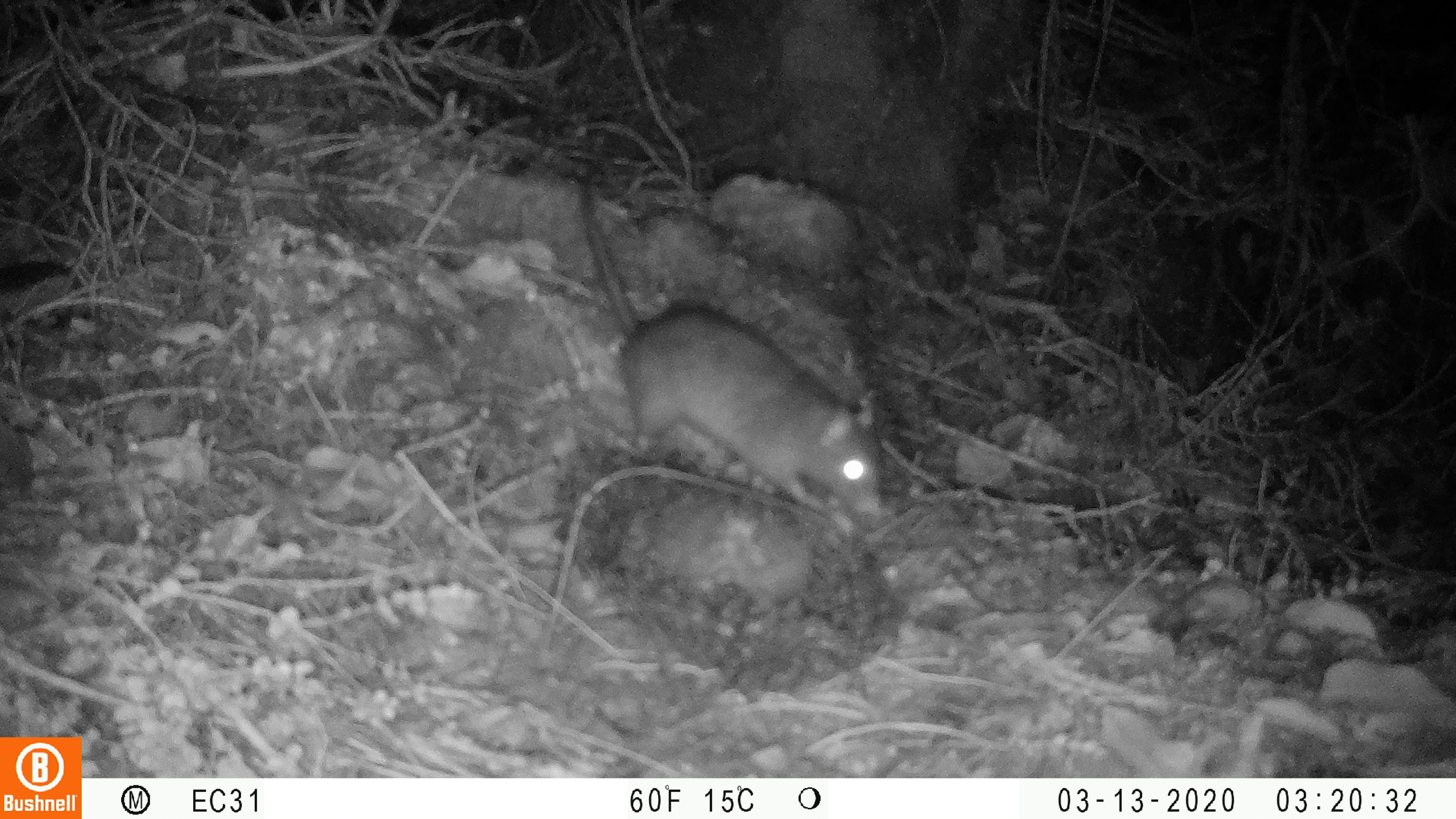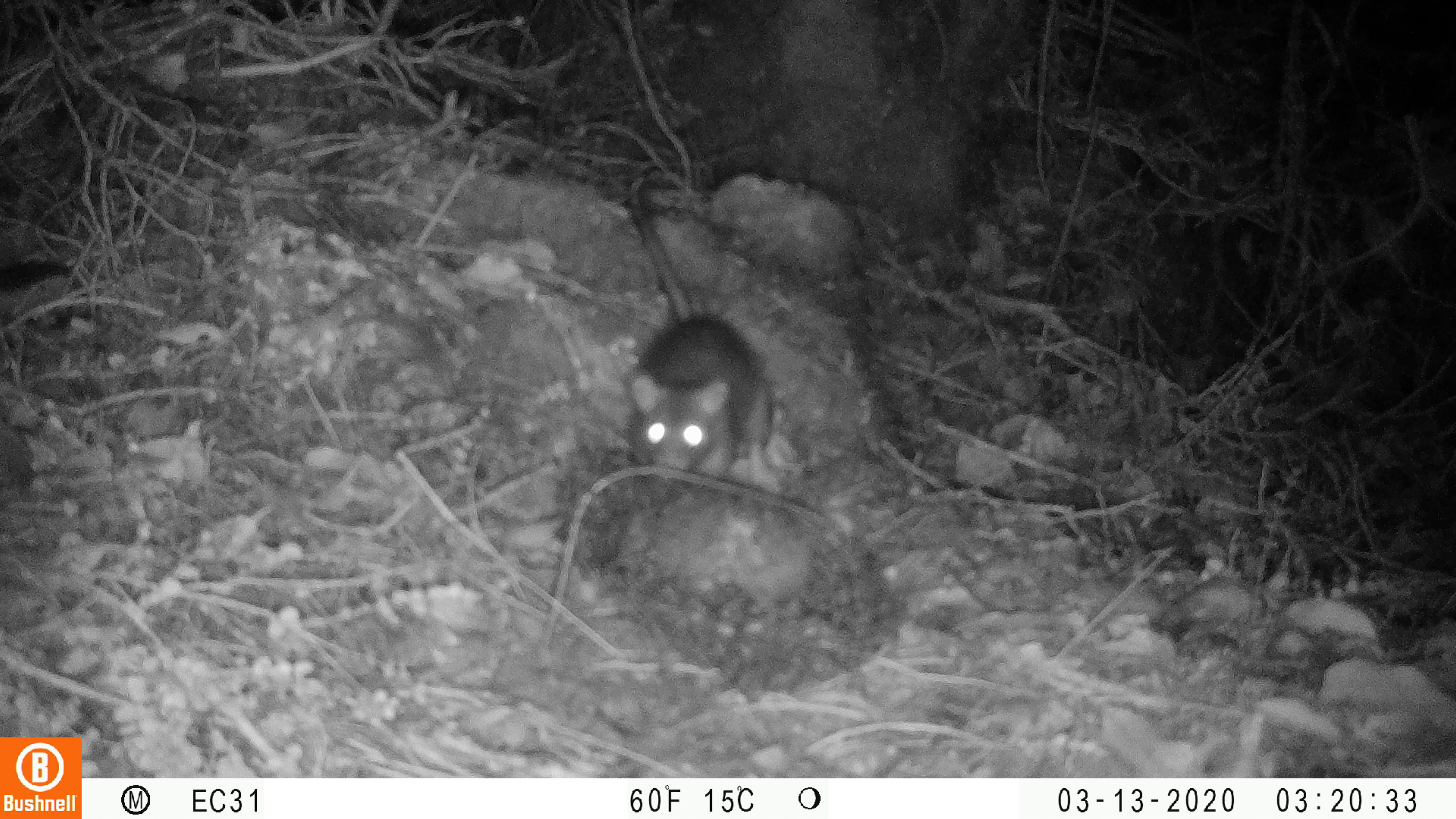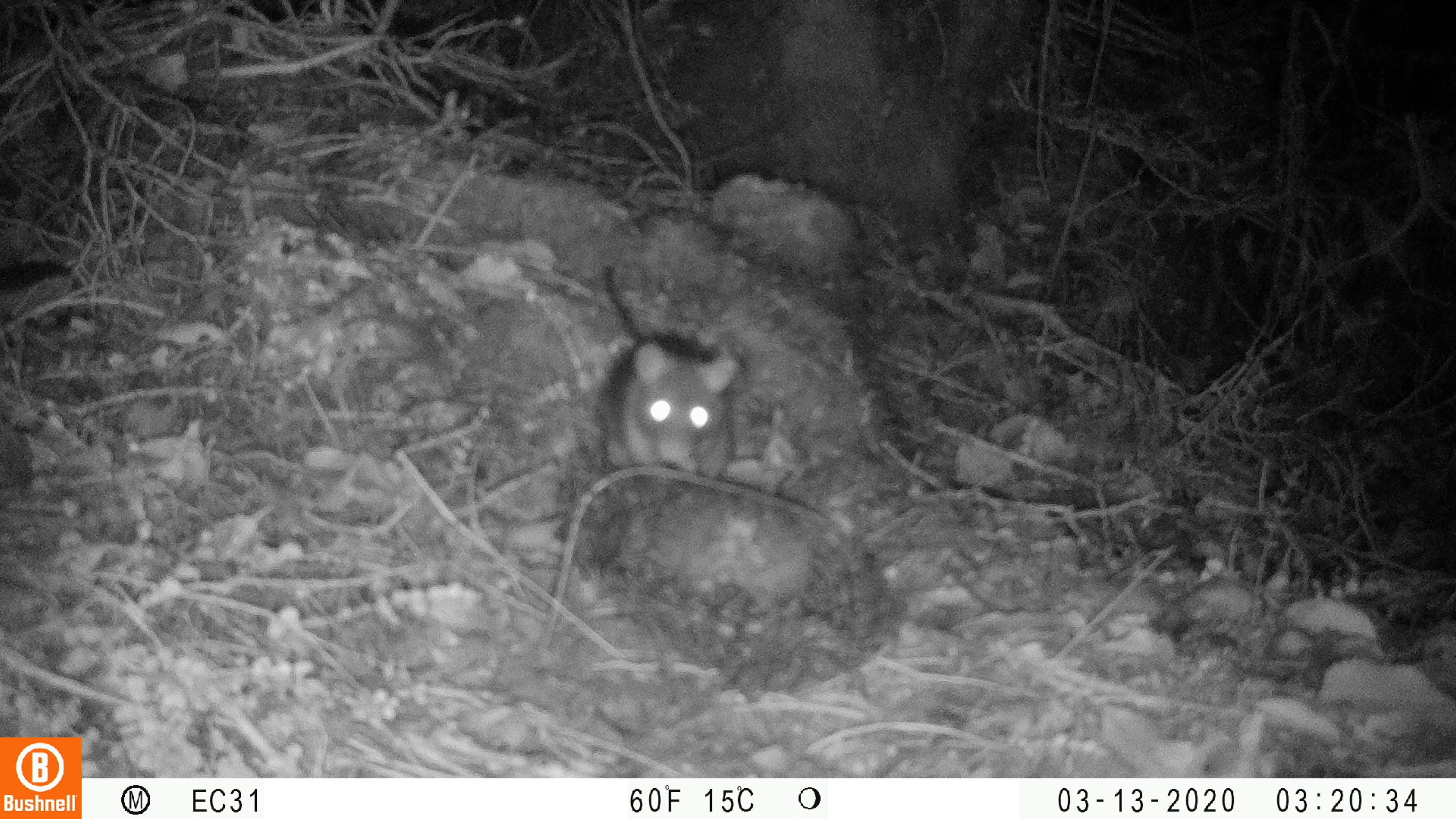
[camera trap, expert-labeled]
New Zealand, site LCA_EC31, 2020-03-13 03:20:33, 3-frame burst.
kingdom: Animalia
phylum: Chordata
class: Mammalia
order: Rodentia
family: Muridae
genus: Rattus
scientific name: Rattus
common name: rat